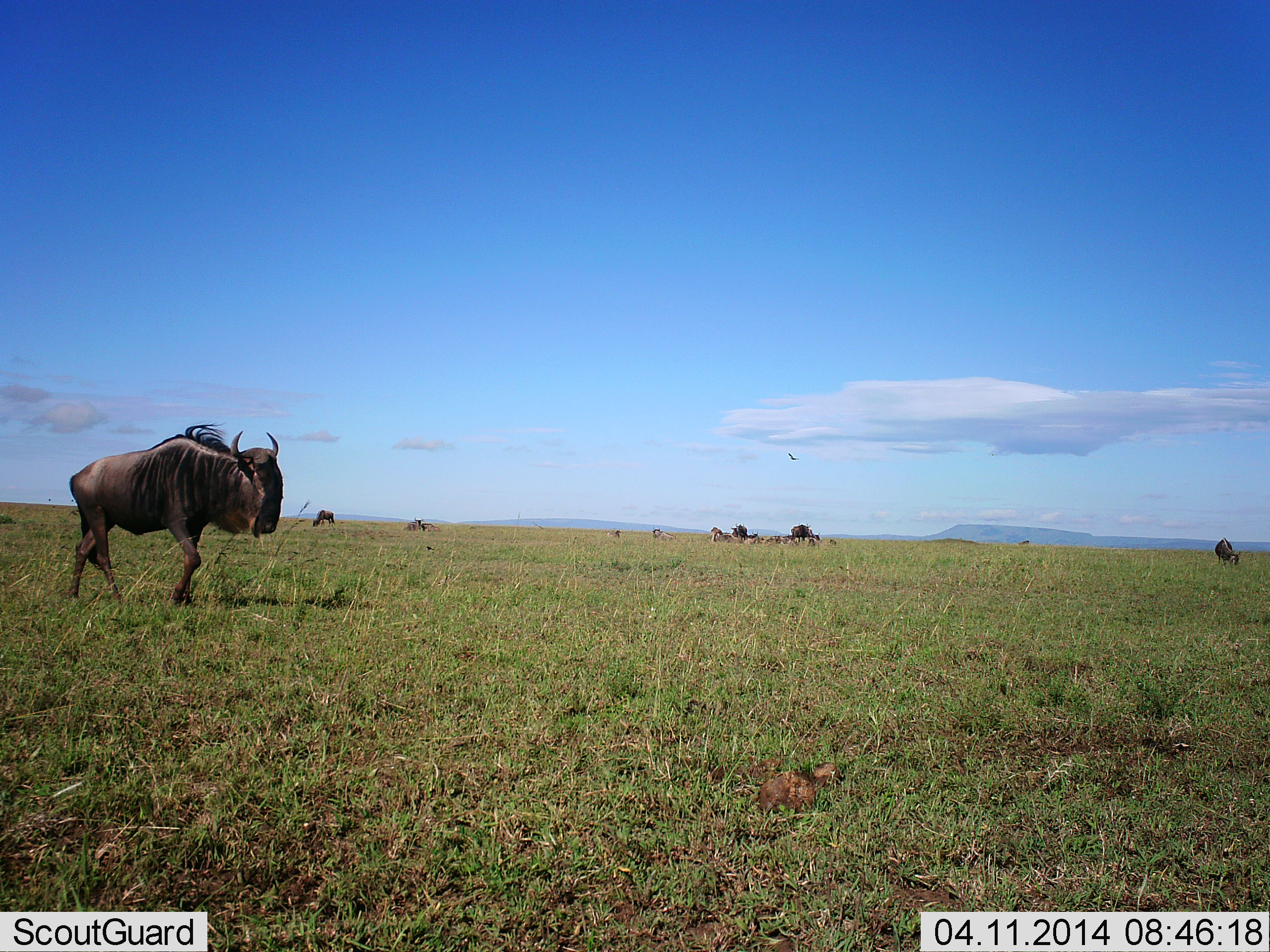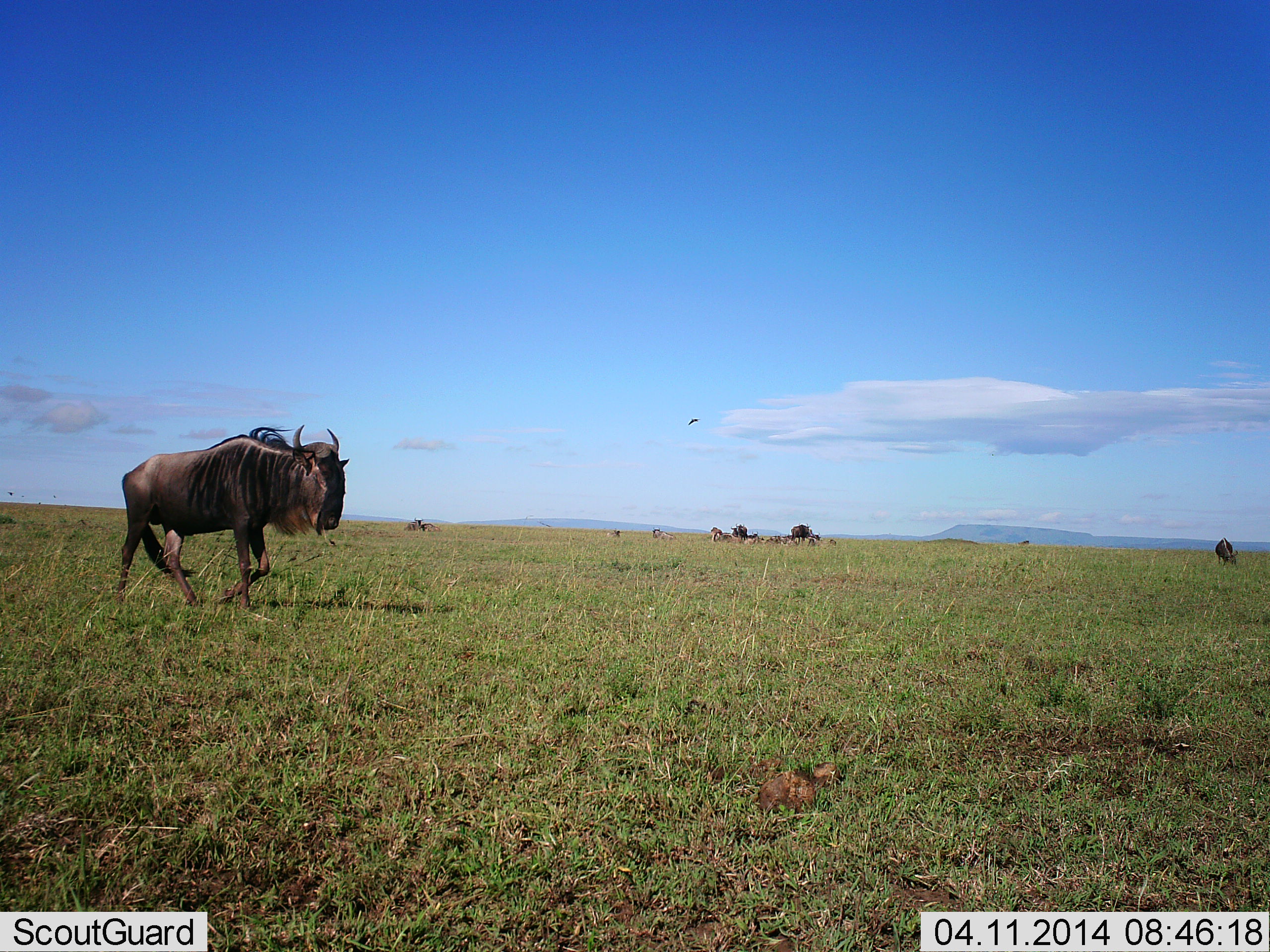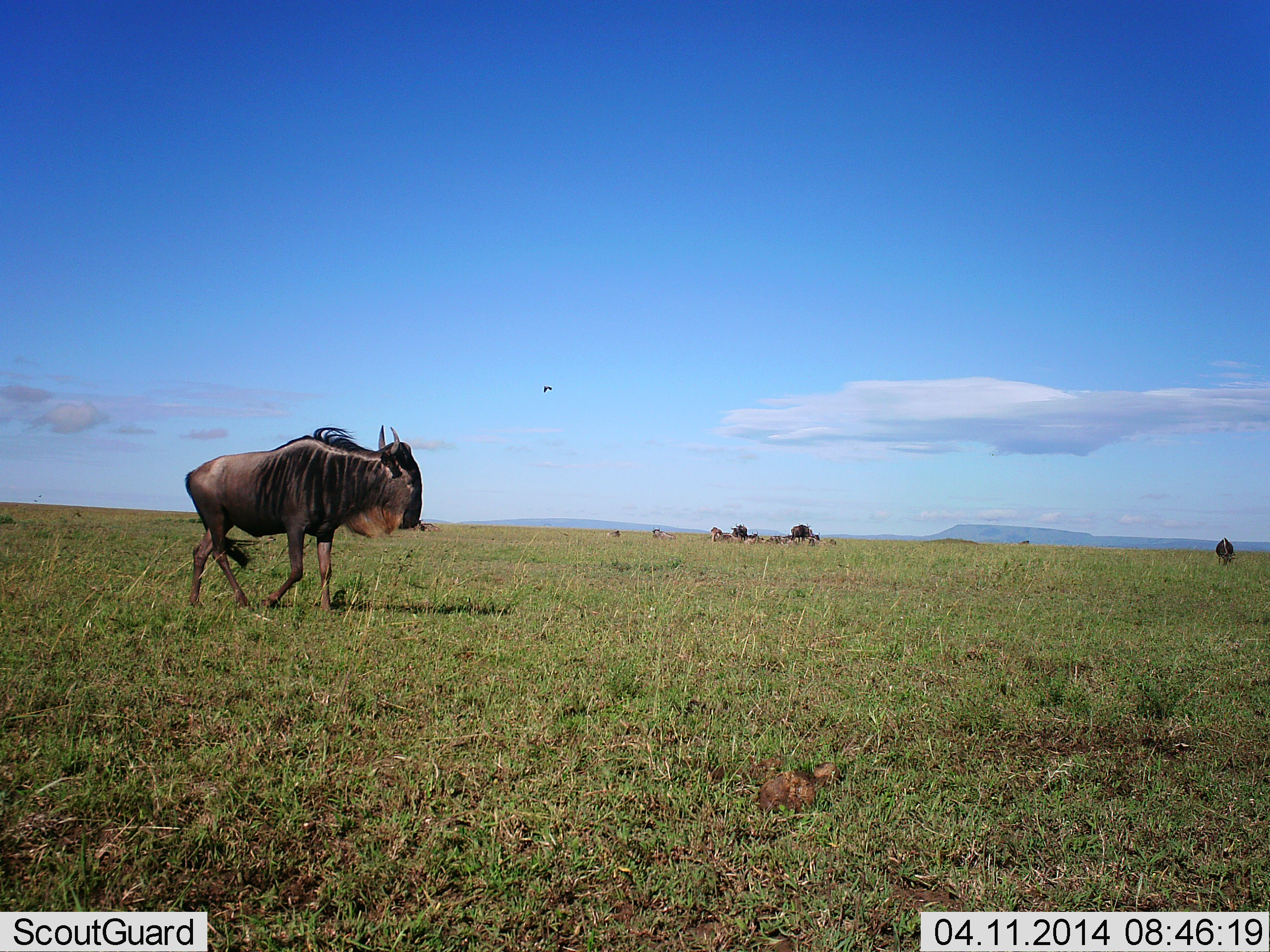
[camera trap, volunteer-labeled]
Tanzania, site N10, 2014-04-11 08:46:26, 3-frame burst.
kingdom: Animalia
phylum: Chordata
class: Mammalia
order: Artiodactyla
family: Bovidae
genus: Connochaetes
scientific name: Connochaetes taurinus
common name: blue wildebeest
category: wildebeest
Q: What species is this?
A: Wildebeest (blue wildebeest) (Connochaetes taurinus).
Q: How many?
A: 2.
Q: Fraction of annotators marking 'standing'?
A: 18%.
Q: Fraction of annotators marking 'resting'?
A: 18%.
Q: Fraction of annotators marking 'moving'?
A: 94%.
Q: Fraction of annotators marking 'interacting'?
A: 0%.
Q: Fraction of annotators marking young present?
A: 0%.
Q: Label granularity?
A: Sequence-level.